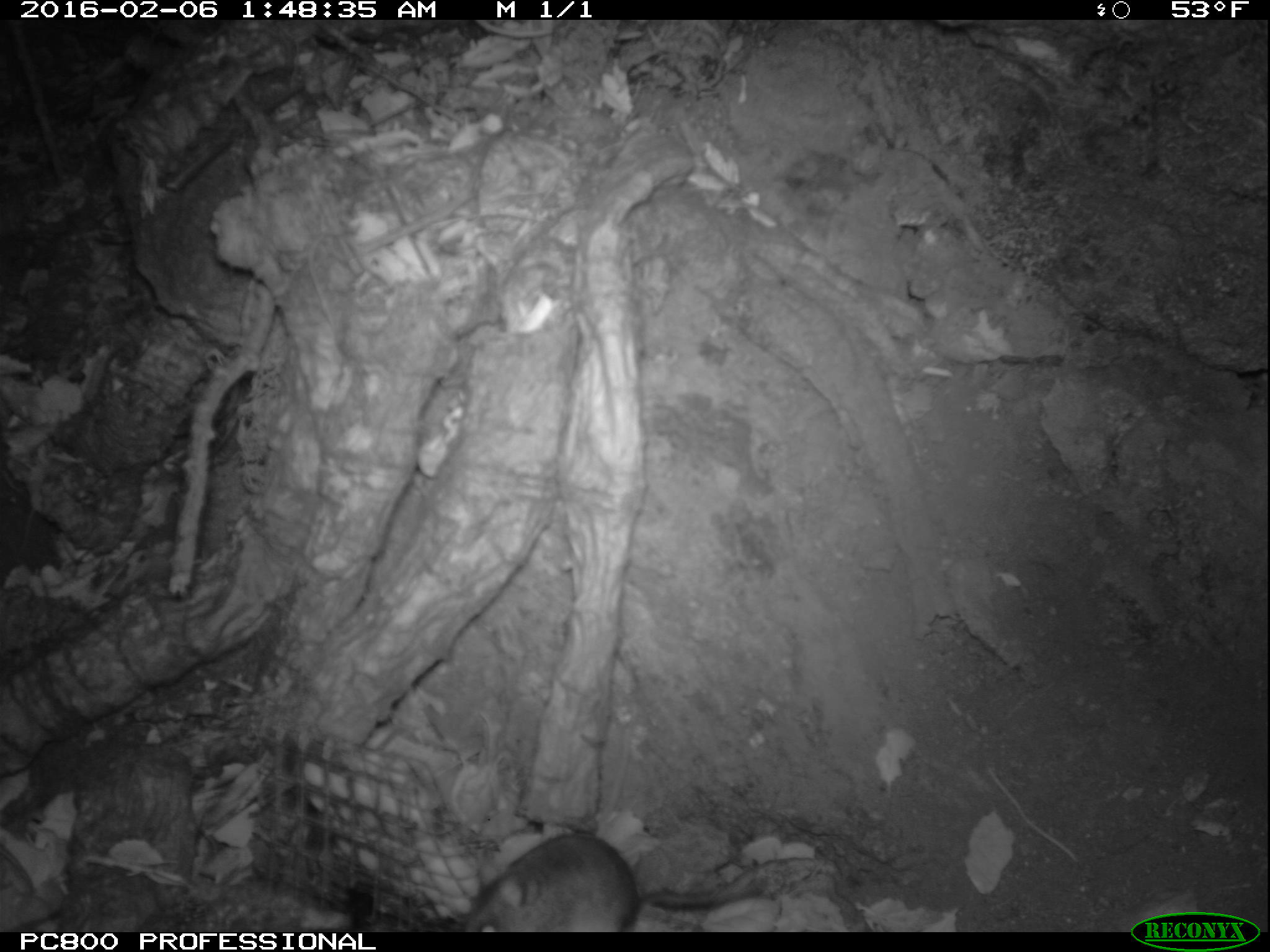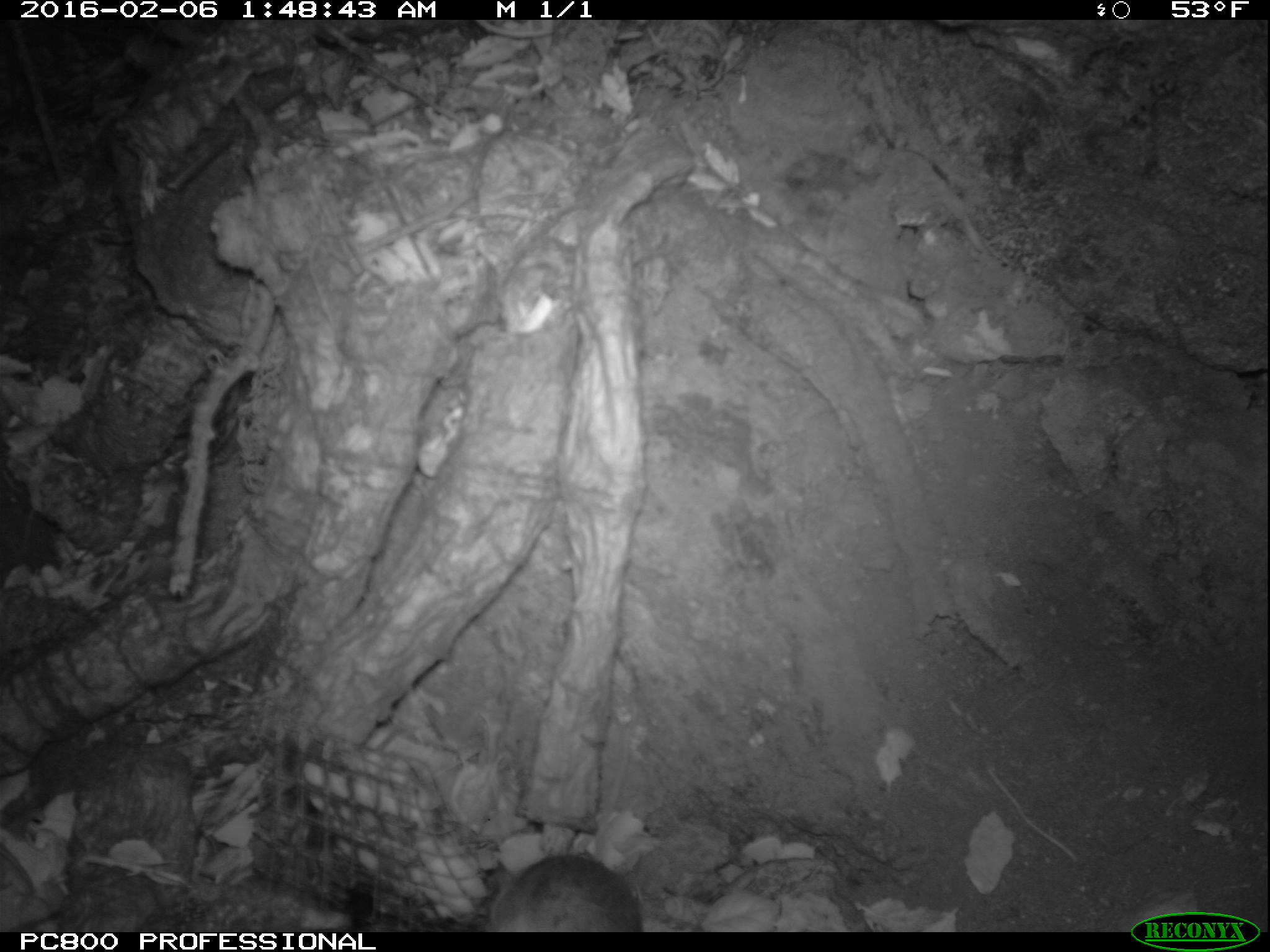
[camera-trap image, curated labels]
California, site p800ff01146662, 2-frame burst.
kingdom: Animalia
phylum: Chordata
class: Mammalia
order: Rodentia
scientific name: Rodentia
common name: rodent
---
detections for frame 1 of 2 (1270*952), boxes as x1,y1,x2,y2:
rodent: 462,834,719,932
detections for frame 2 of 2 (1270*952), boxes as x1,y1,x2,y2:
rodent: 486,849,641,932